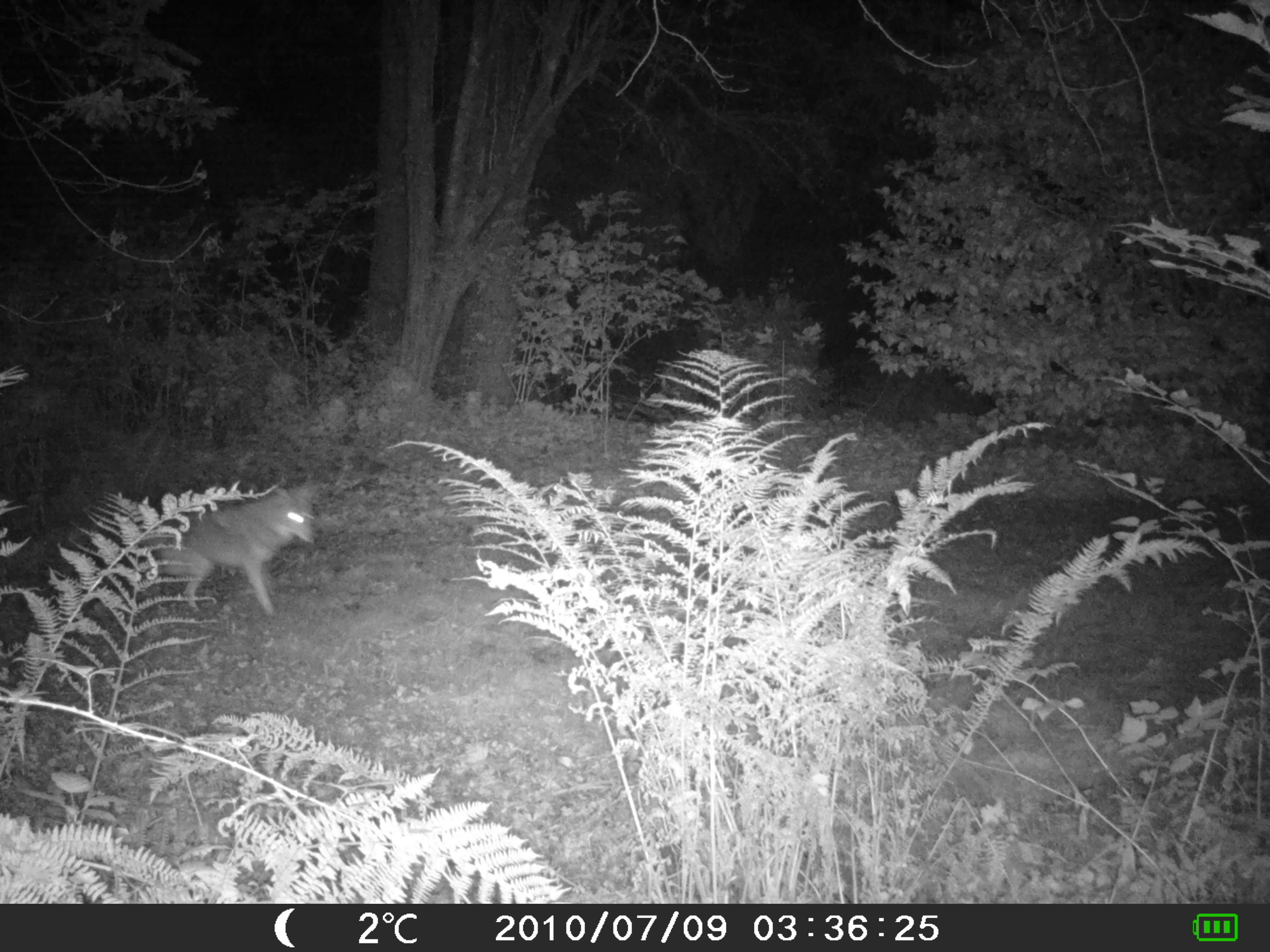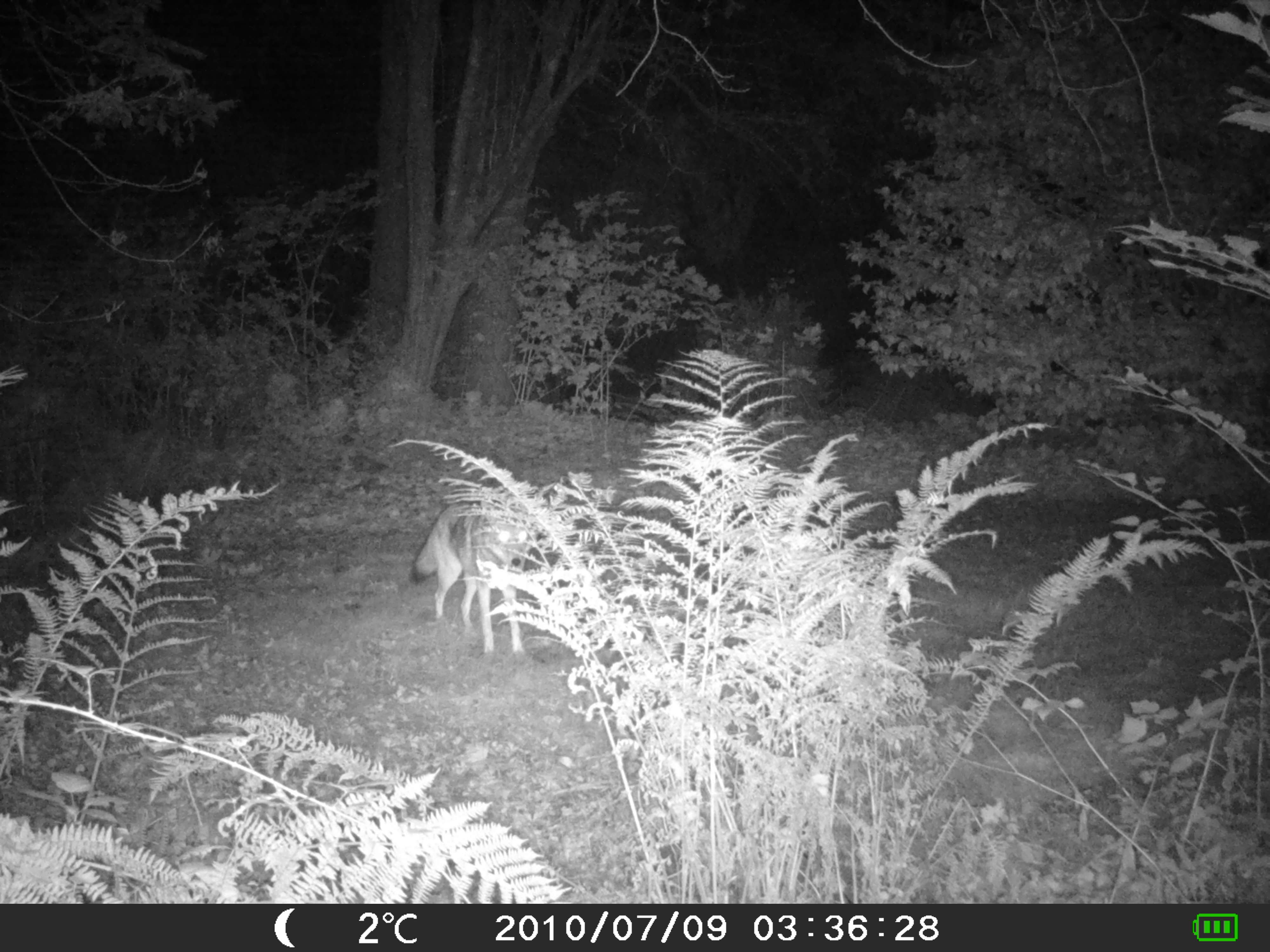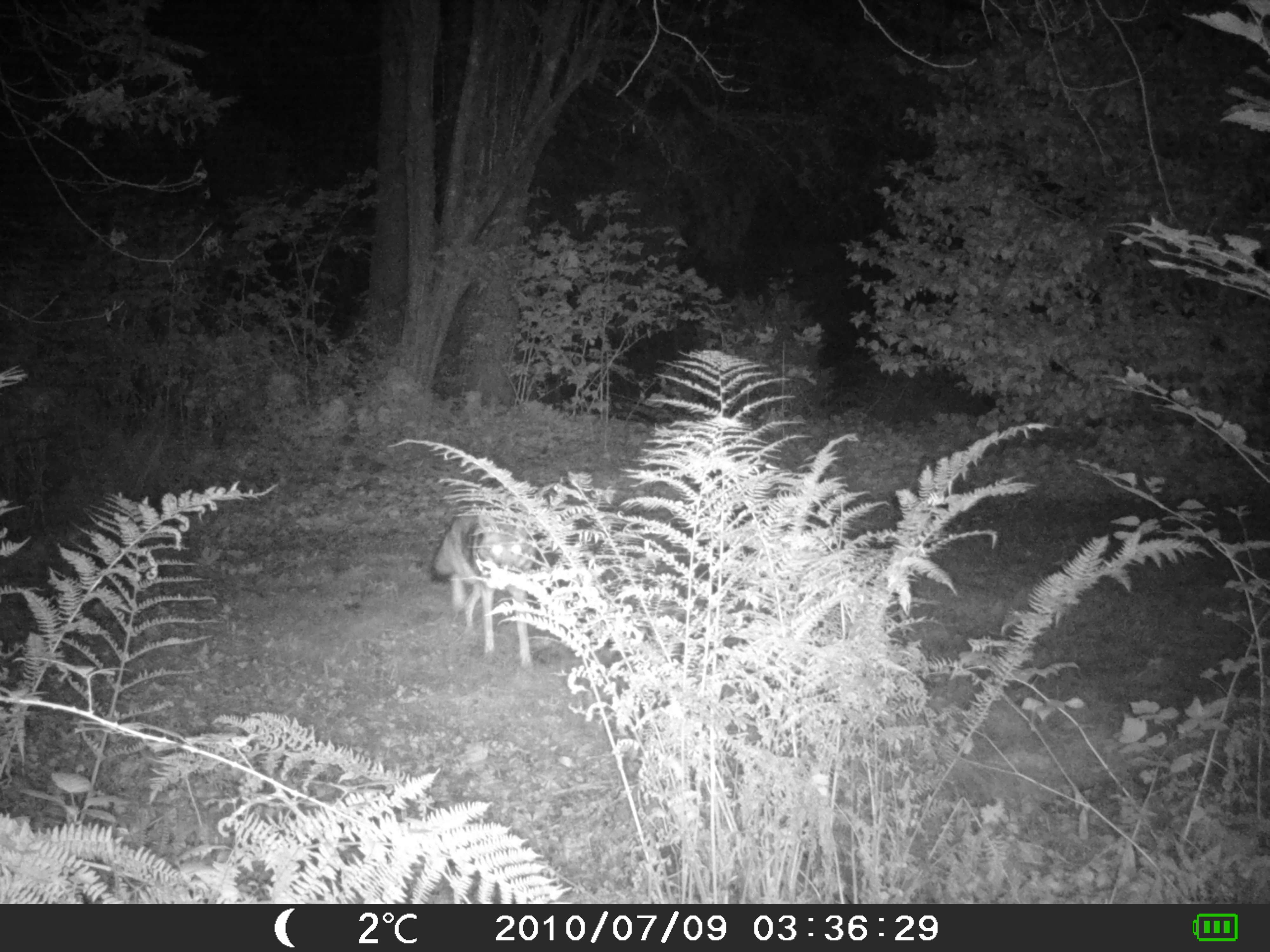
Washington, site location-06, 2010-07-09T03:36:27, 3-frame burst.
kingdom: Animalia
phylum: Chordata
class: Mammalia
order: Carnivora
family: Canidae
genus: Canis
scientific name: Canis latrans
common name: coyote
Coyote (Canis latrans).